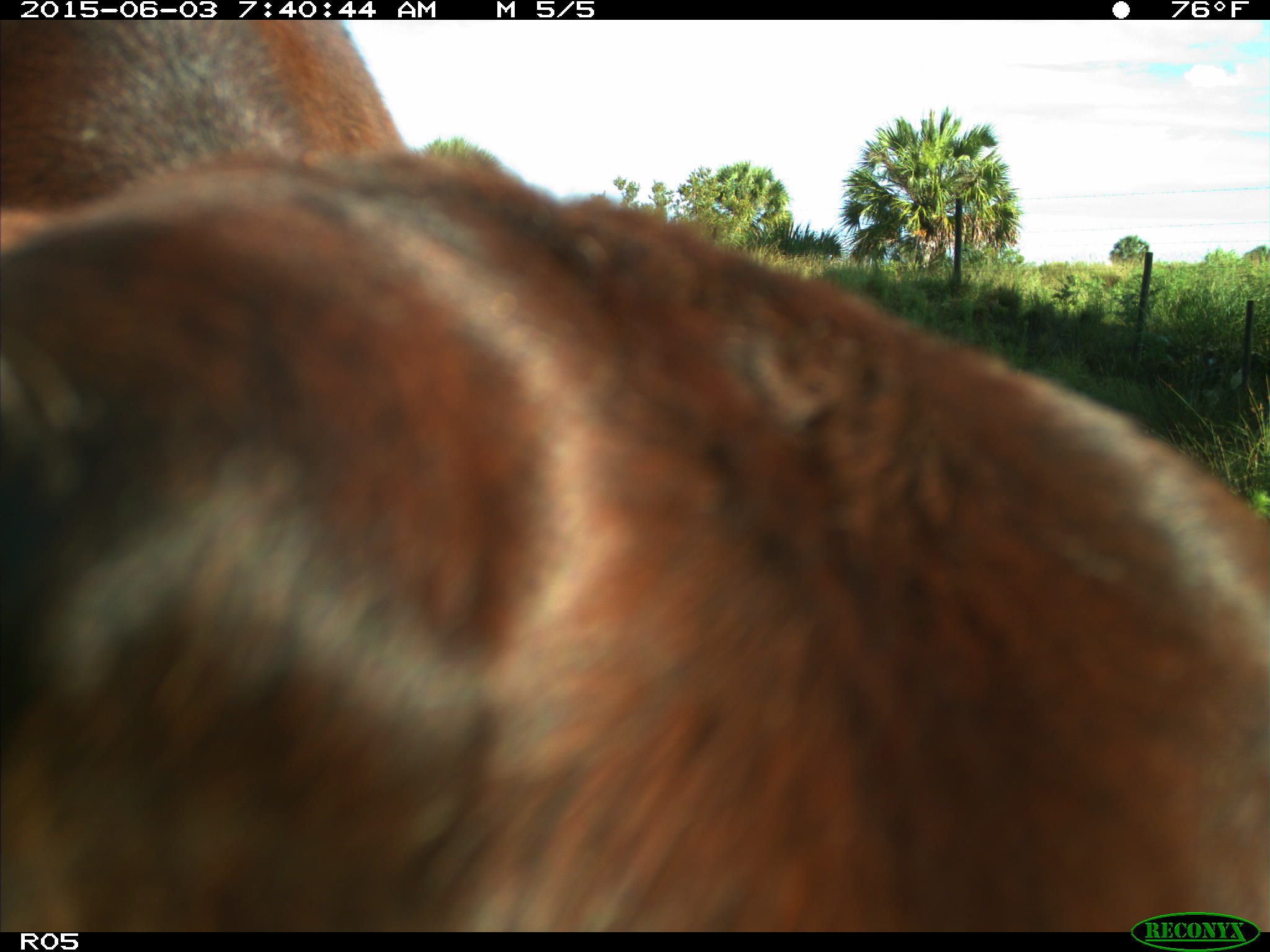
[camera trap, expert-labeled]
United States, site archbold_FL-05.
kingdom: Animalia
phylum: Chordata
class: Mammalia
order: Artiodactyla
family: Bovidae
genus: Bos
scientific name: Bos taurus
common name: domestic cow